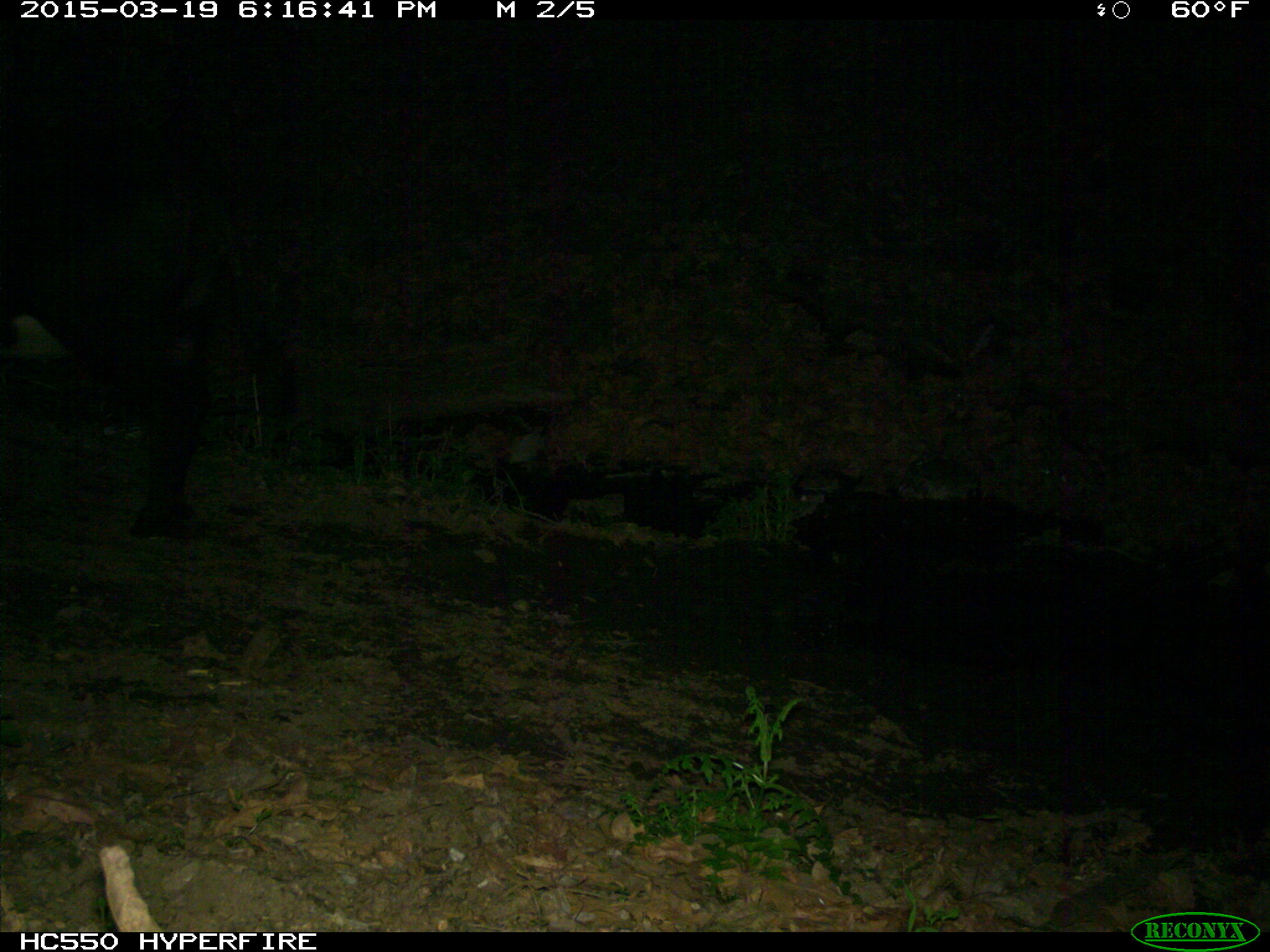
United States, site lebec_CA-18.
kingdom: Animalia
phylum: Chordata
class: Mammalia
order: Artiodactyla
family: Bovidae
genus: Bos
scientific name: Bos taurus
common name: domestic cow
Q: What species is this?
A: Bos taurus (domestic cow).